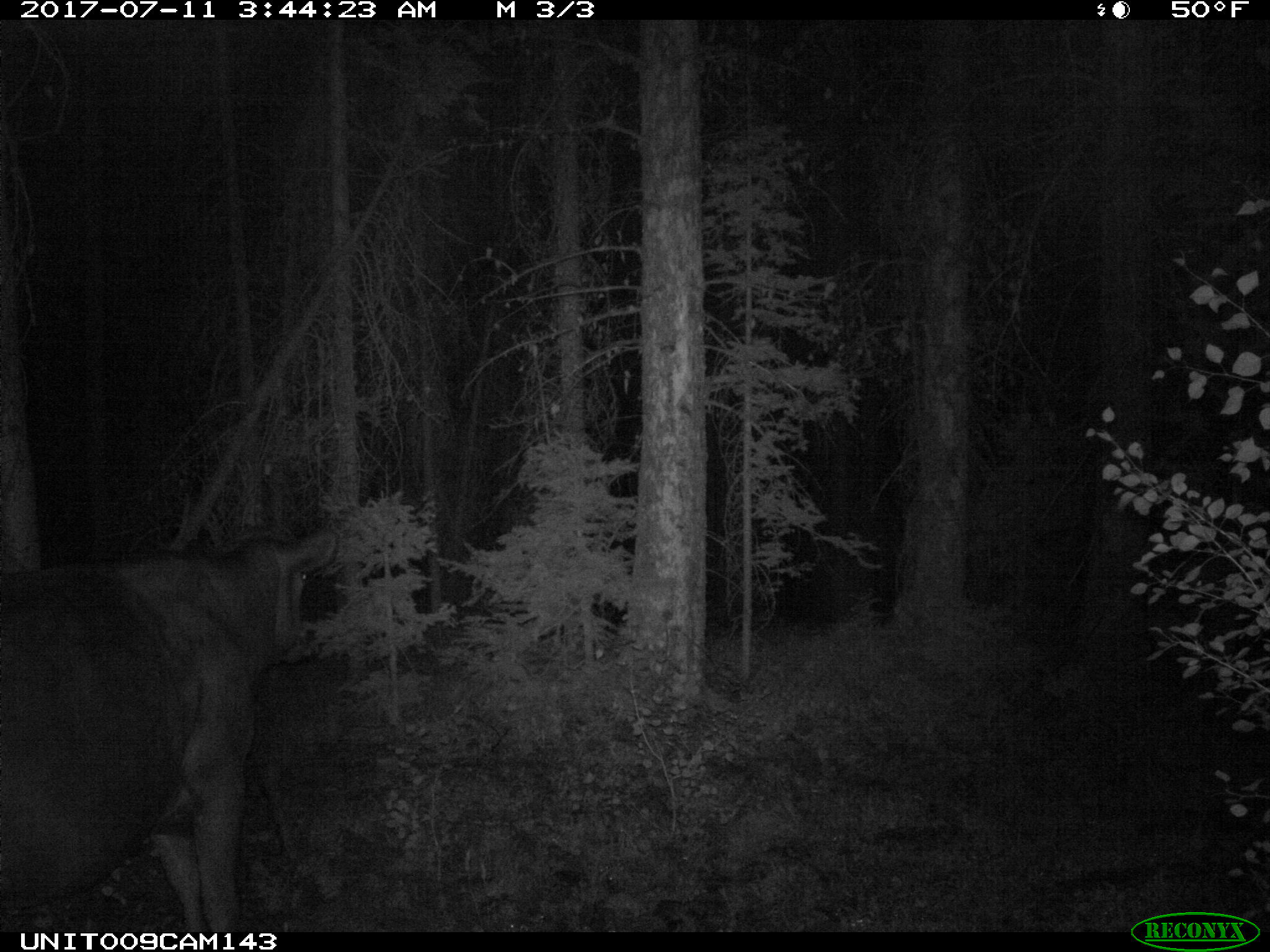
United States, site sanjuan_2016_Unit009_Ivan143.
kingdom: Animalia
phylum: Chordata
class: Mammalia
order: Artiodactyla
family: Bovidae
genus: Bos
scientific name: Bos taurus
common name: domestic cow